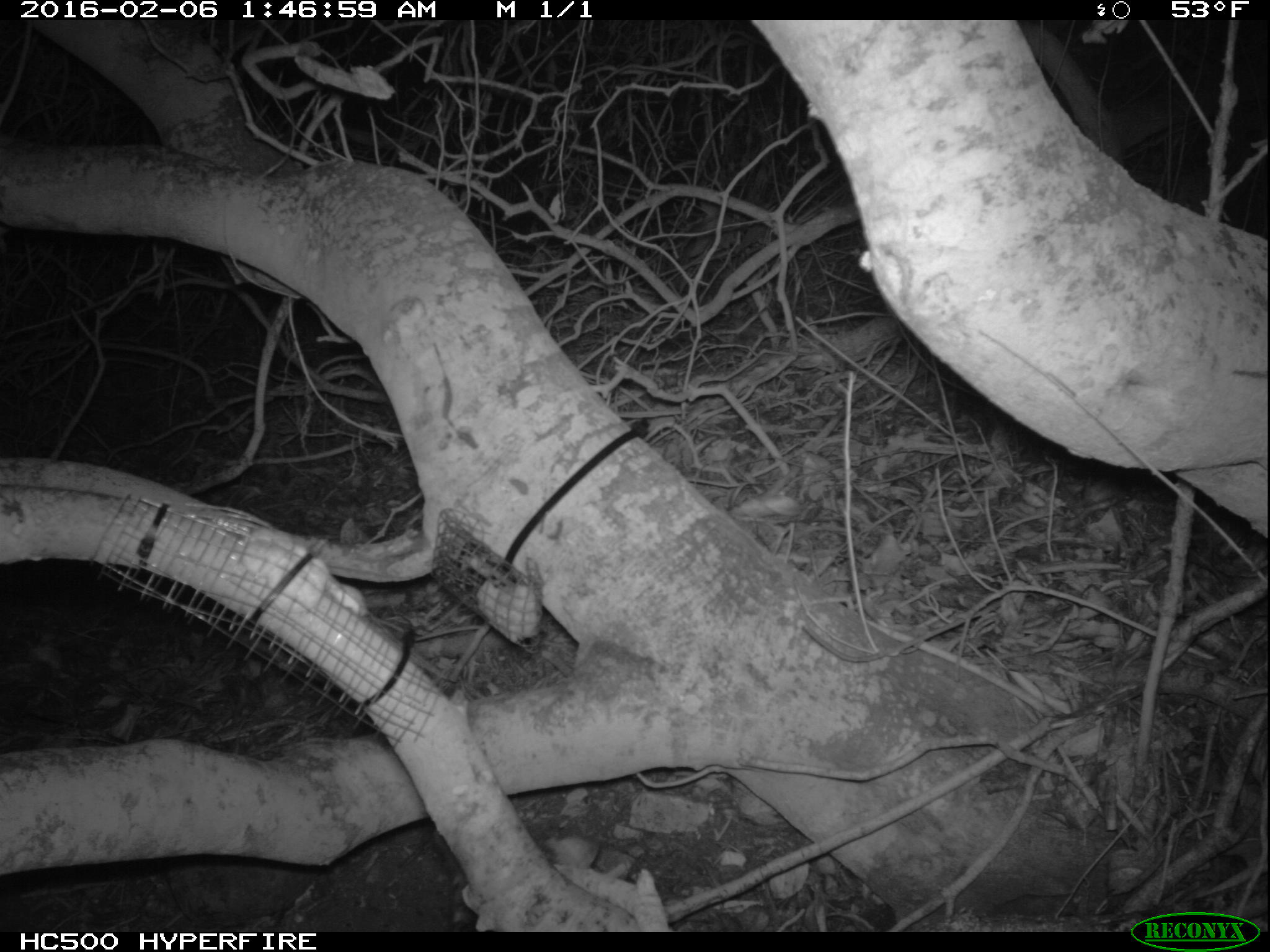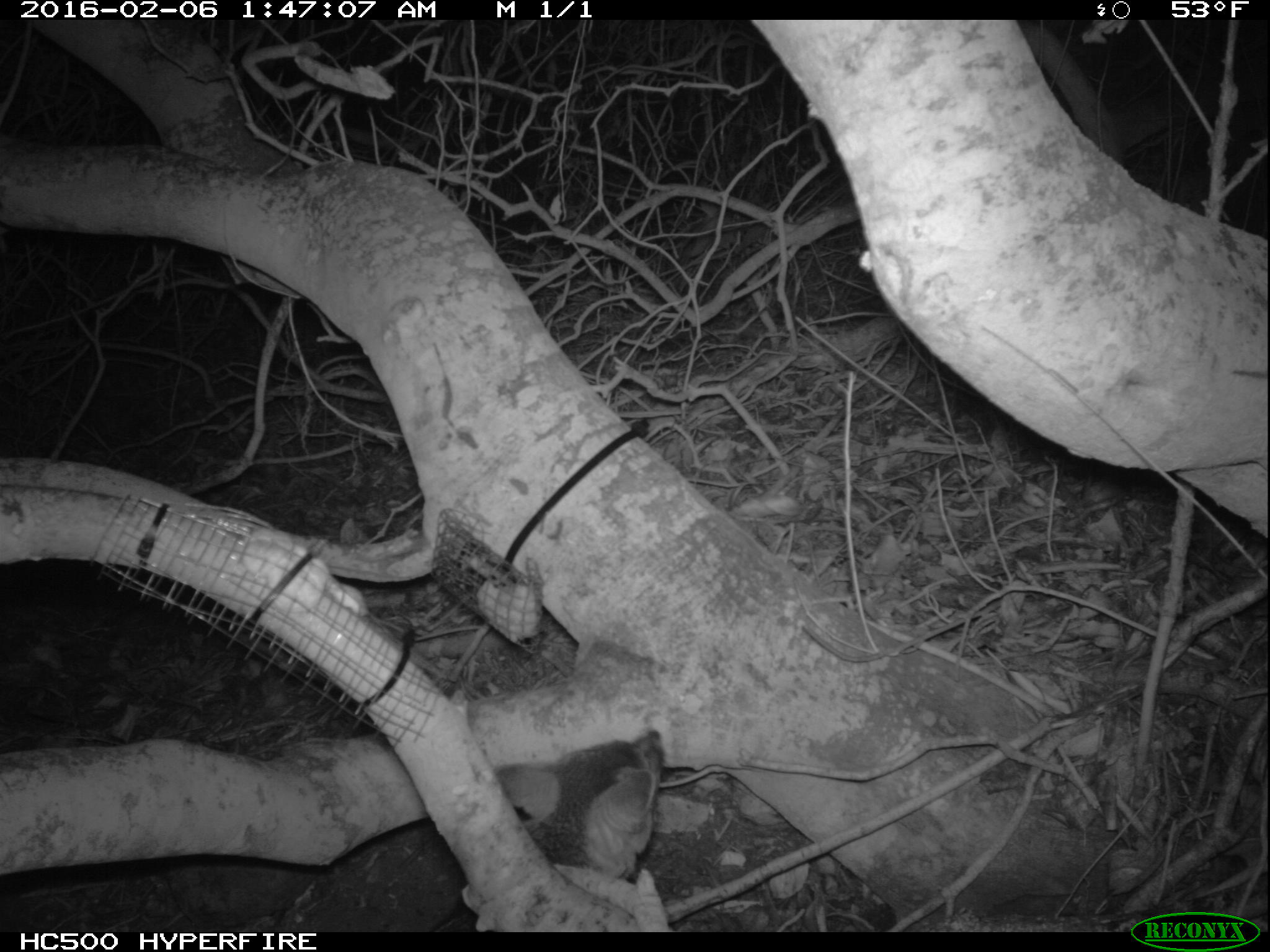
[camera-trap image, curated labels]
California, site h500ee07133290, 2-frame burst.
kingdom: Animalia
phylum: Chordata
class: Mammalia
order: Carnivora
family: Canidae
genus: Urocyon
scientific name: Urocyon littoralis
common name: island fox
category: fox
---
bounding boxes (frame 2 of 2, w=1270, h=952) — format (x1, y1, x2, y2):
fox: (433, 728, 665, 933)